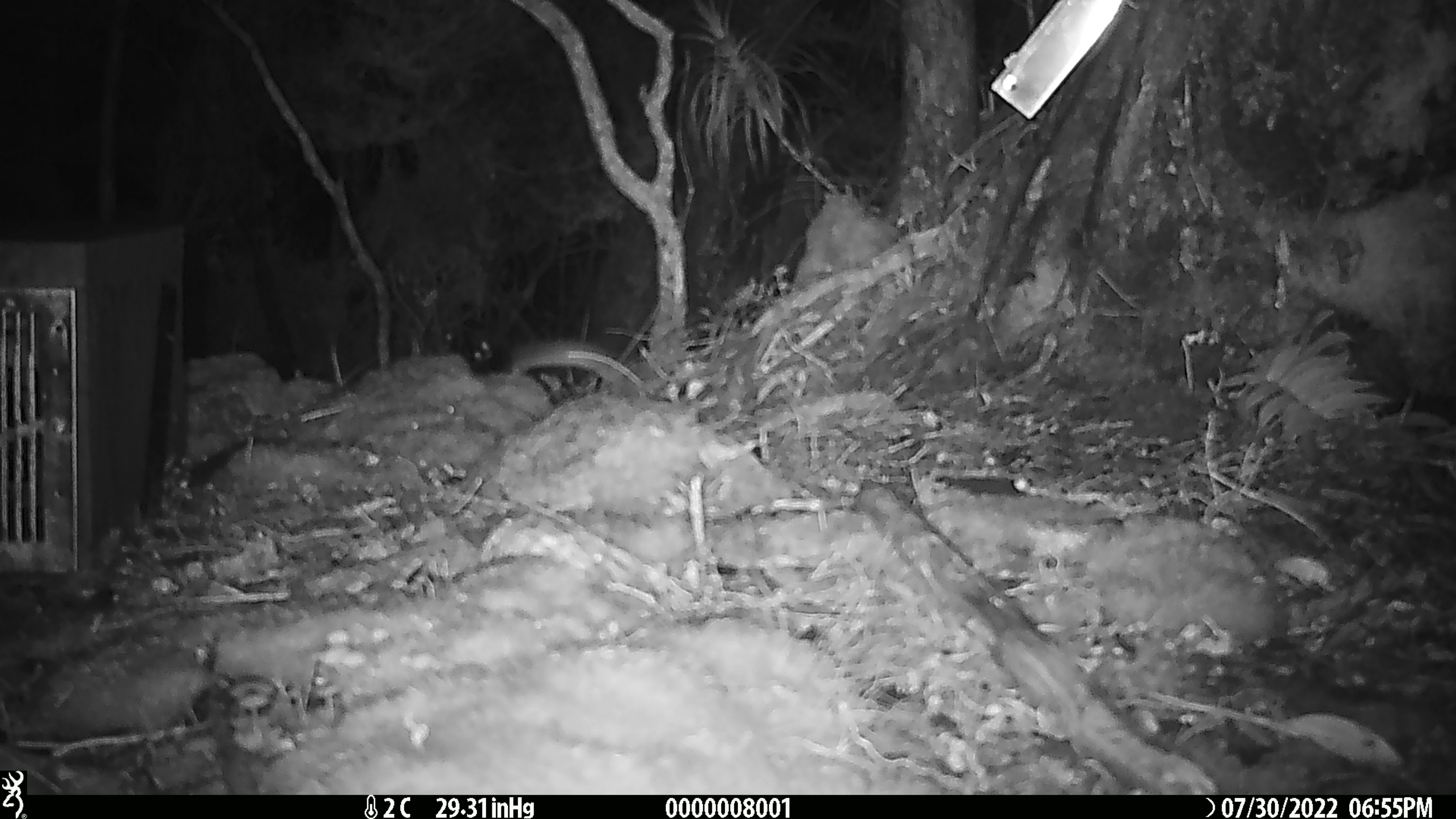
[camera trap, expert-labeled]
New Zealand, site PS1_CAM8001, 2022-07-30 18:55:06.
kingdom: Animalia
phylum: Chordata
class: Mammalia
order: Rodentia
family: Muridae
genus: Mus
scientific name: Mus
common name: mouse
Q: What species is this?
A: Mouse (Mus).